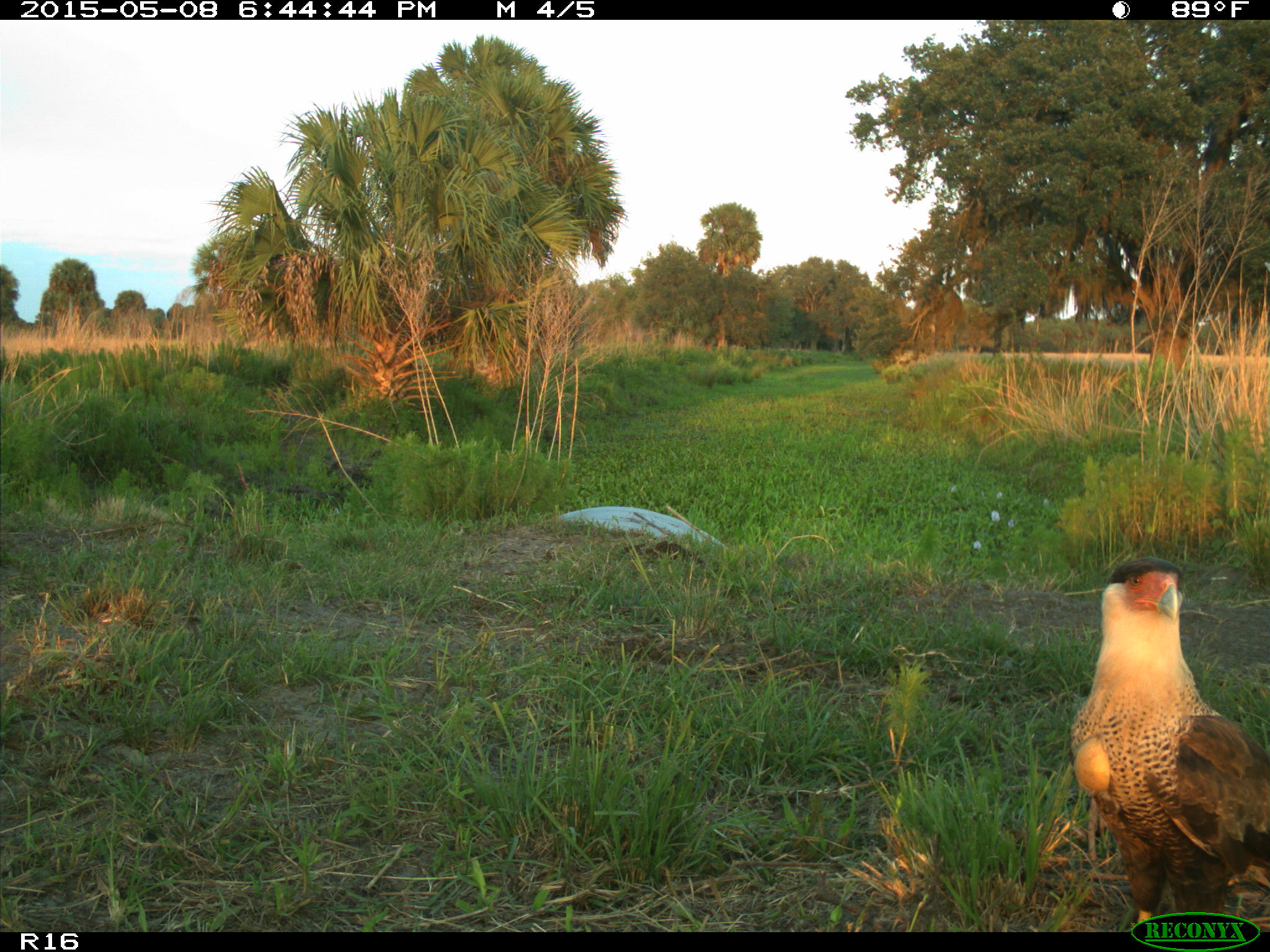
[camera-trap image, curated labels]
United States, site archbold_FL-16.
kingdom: Animalia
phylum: Chordata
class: Mammalia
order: Artiodactyla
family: Bovidae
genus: Bos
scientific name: Bos taurus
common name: domestic cow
Bos taurus (domestic cow).